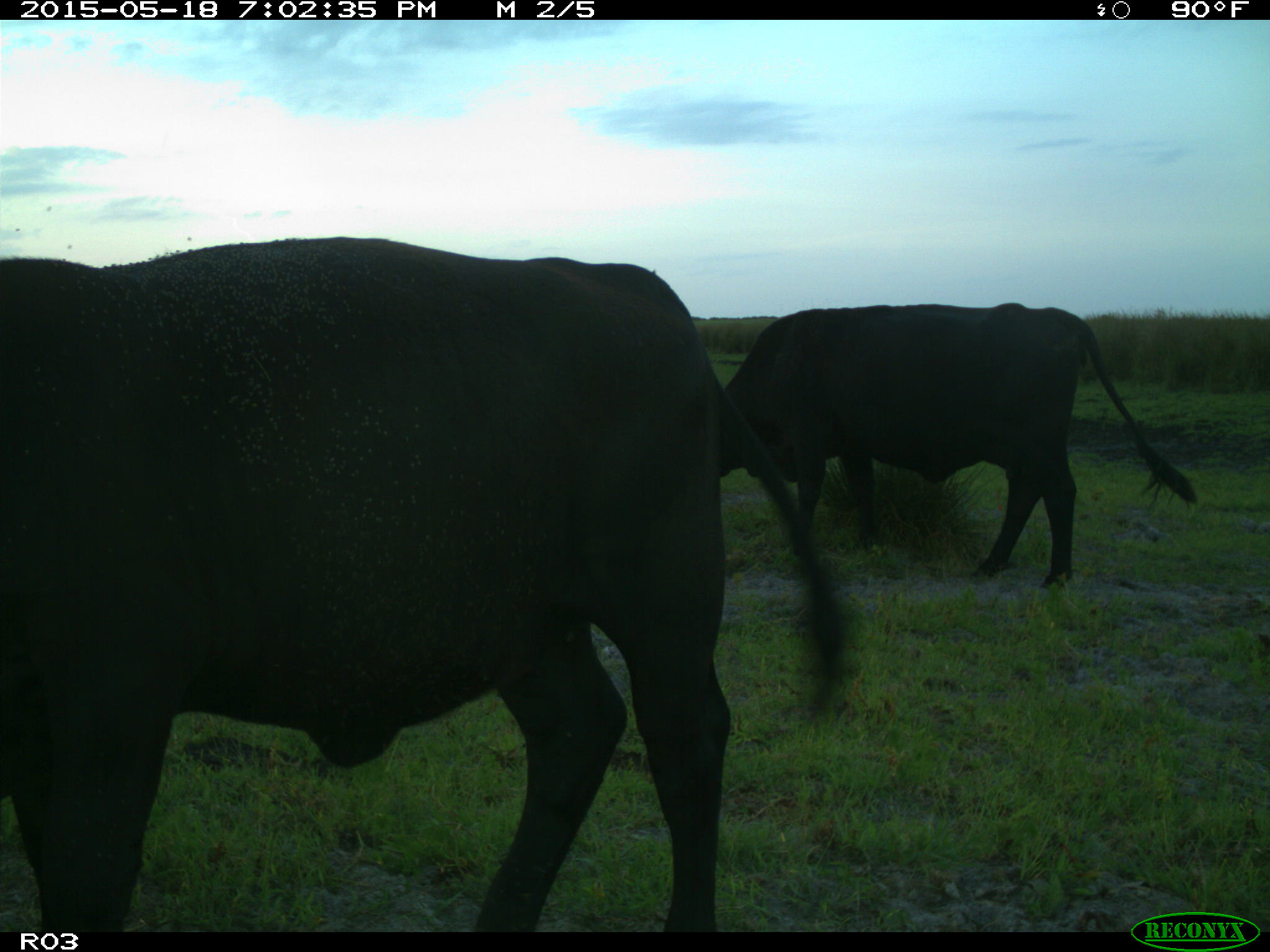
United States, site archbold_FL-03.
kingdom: Animalia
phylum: Chordata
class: Mammalia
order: Artiodactyla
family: Bovidae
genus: Bos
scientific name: Bos taurus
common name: domestic cow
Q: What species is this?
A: Bos taurus (domestic cow).